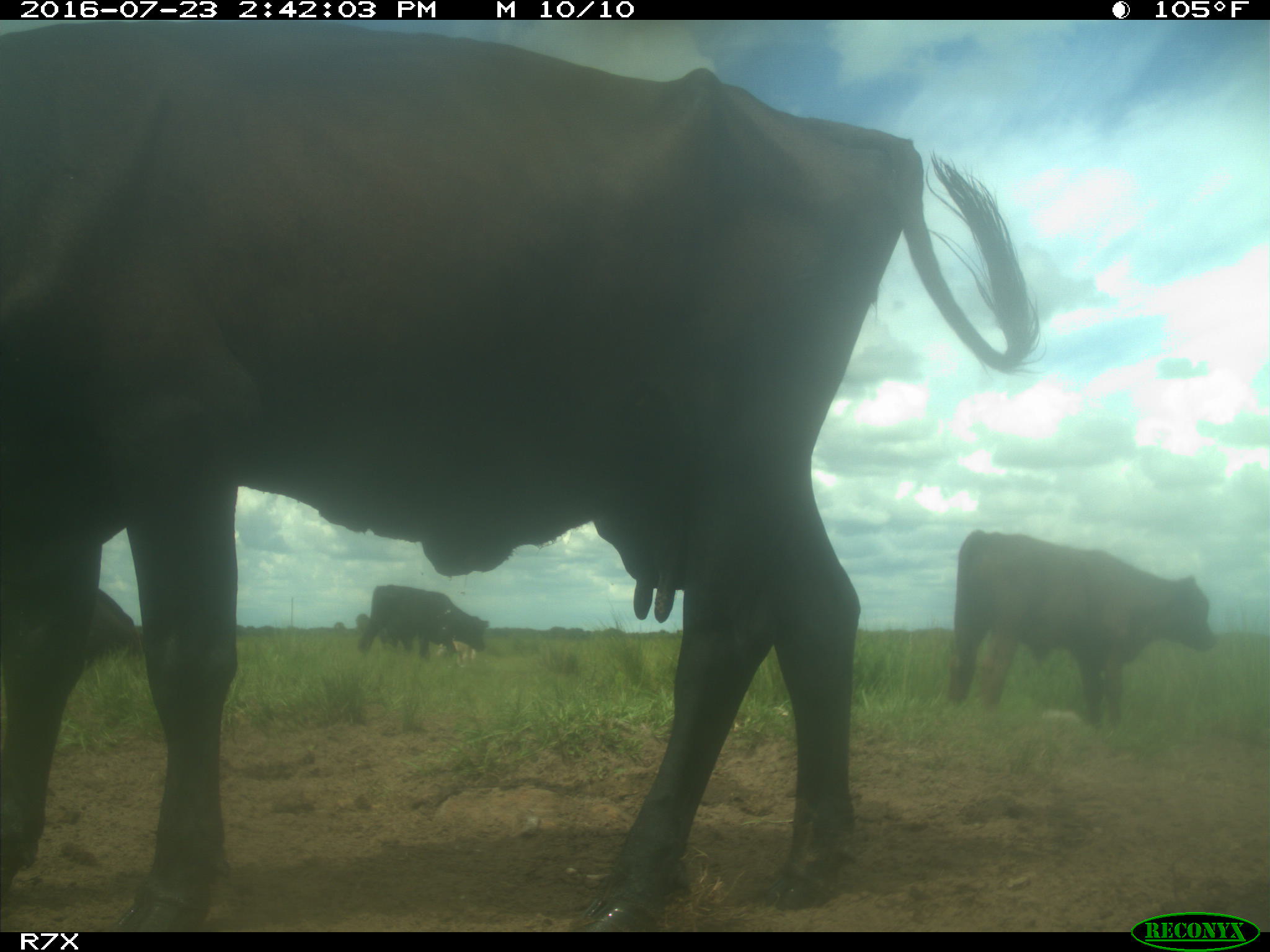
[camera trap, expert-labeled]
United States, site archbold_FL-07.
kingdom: Animalia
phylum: Chordata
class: Mammalia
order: Artiodactyla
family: Bovidae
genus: Bos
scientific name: Bos taurus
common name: domestic cow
Bos taurus (domestic cow).